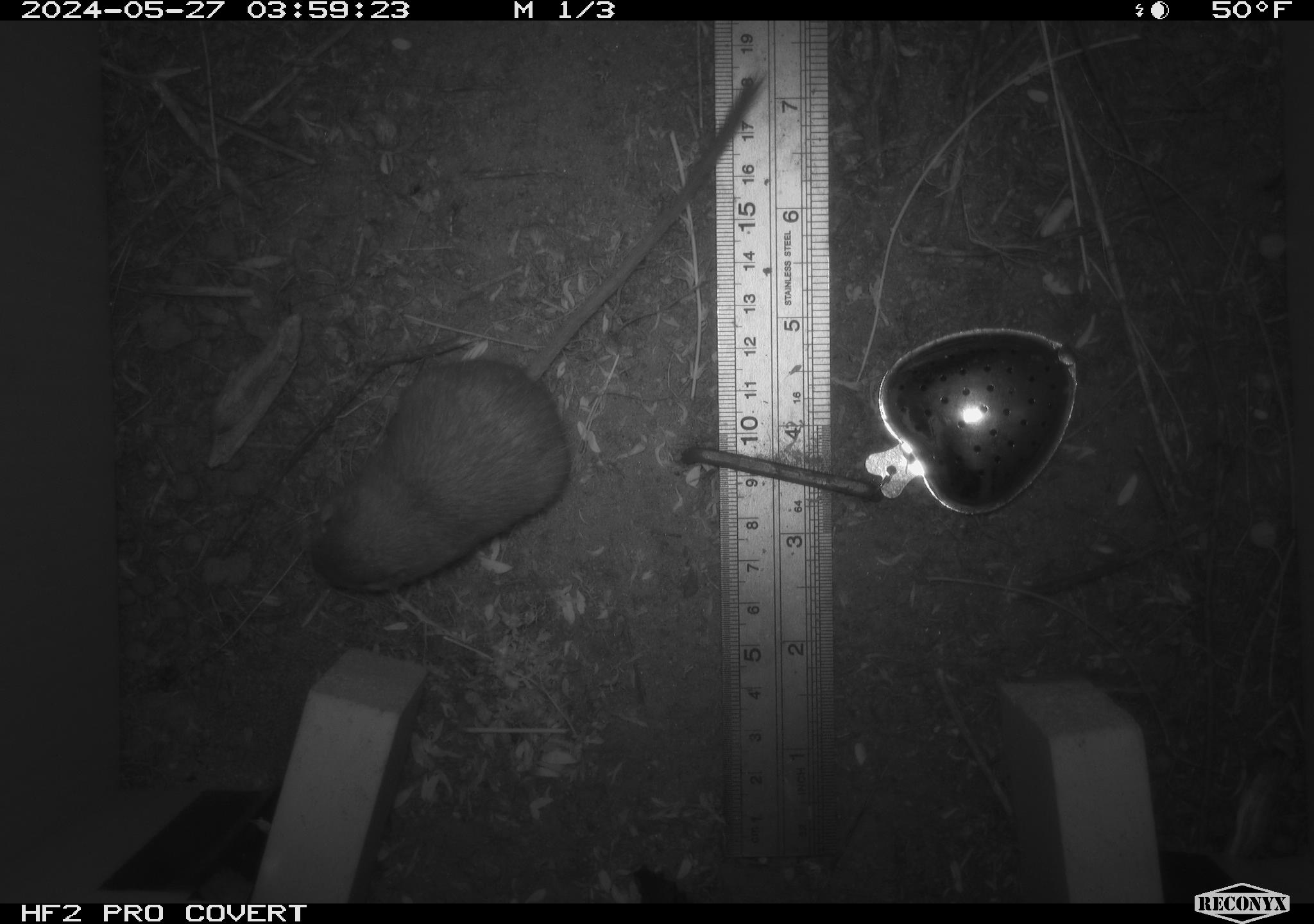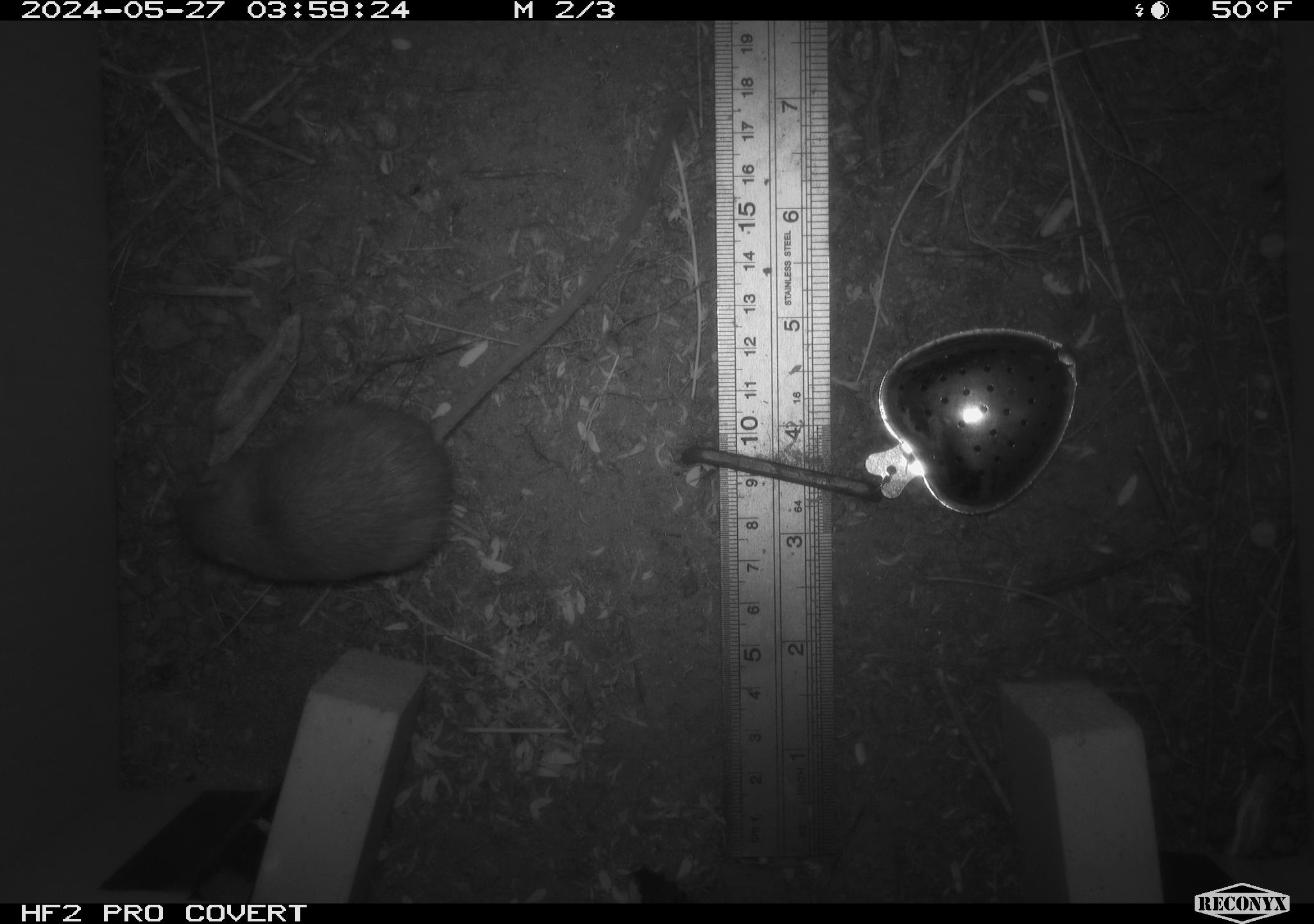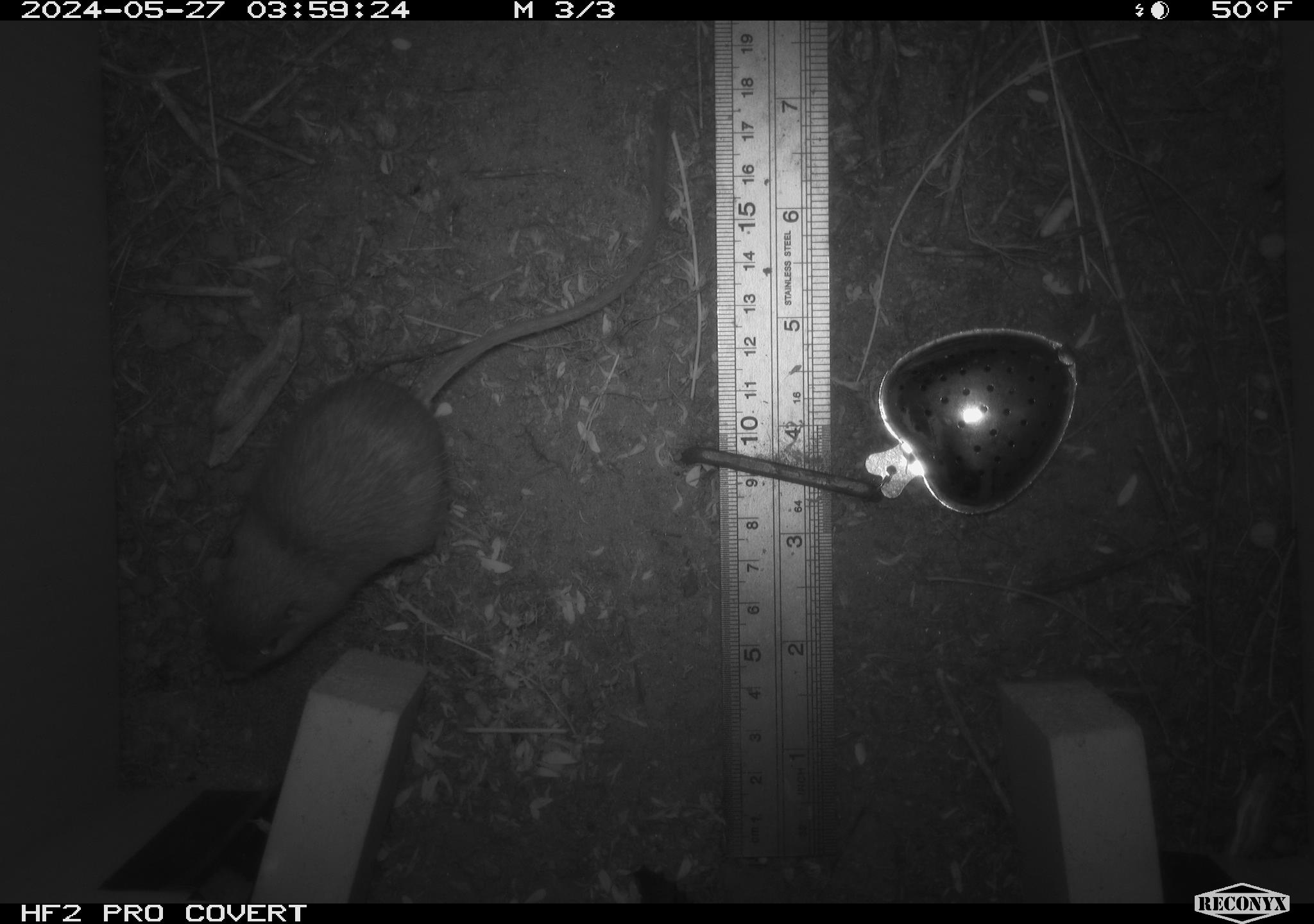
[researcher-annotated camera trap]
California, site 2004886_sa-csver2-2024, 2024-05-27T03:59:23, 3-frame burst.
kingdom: Animalia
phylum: Chordata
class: Mammalia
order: Rodentia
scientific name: Rodentia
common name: rodent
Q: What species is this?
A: Rodent (Rodentia).